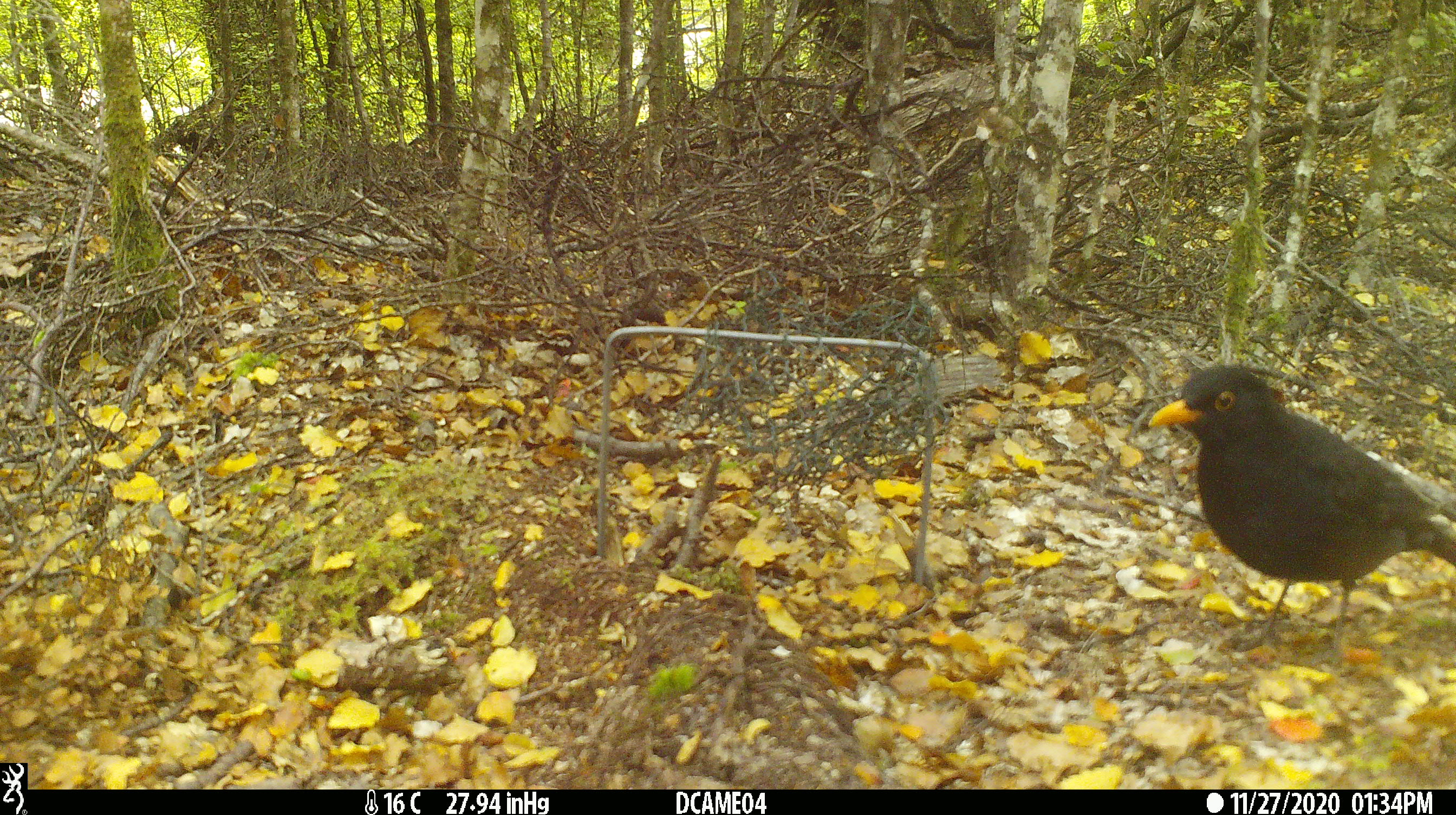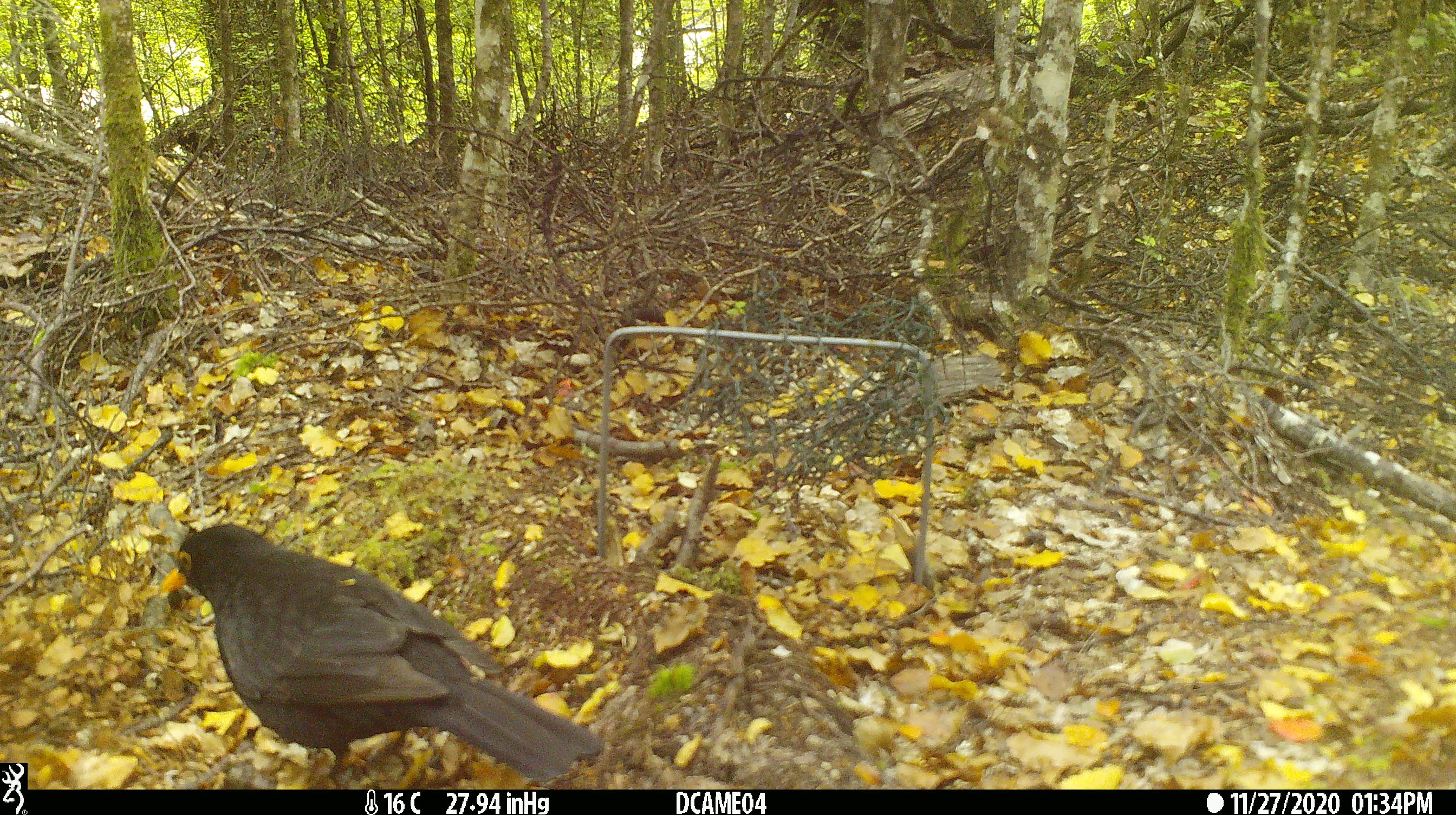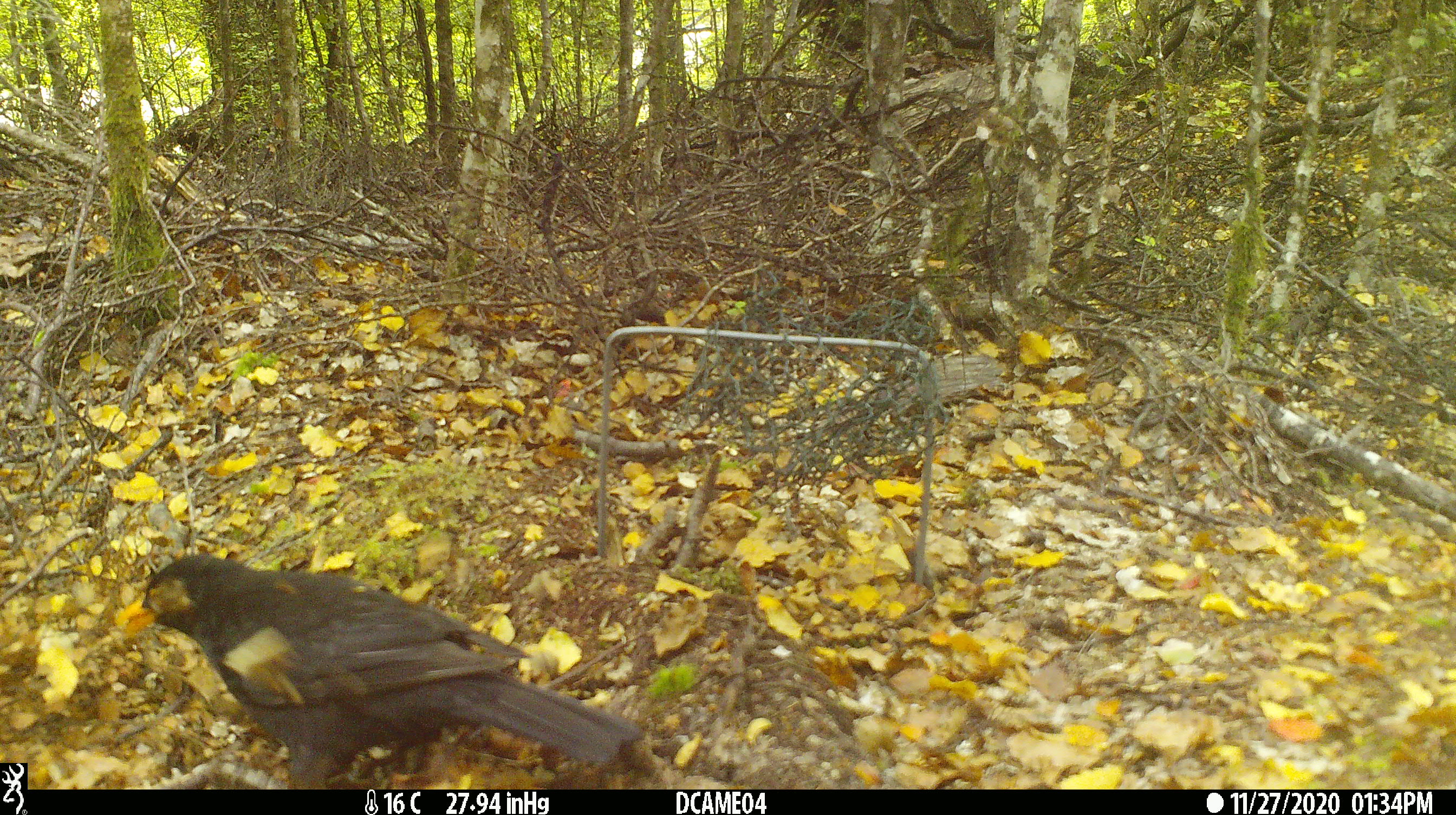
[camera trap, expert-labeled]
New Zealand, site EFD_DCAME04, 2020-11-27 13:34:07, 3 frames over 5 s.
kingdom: Animalia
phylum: Chordata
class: Aves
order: Passeriformes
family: Turdidae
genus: Turdus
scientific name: Turdus merula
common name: eurasian blackbird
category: blackbird